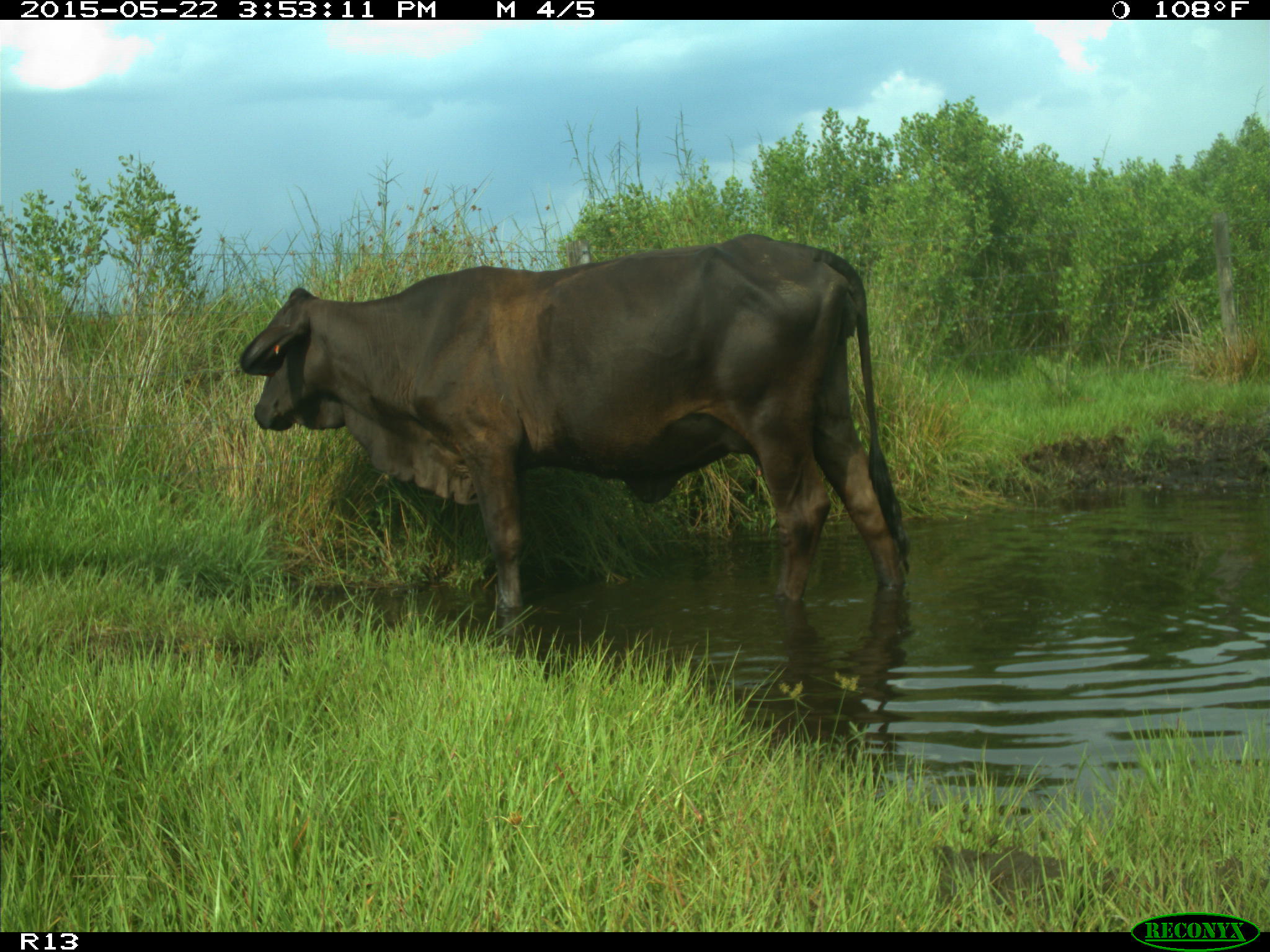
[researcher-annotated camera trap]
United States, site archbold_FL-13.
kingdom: Animalia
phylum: Chordata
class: Mammalia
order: Artiodactyla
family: Bovidae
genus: Bos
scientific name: Bos taurus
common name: domestic cow